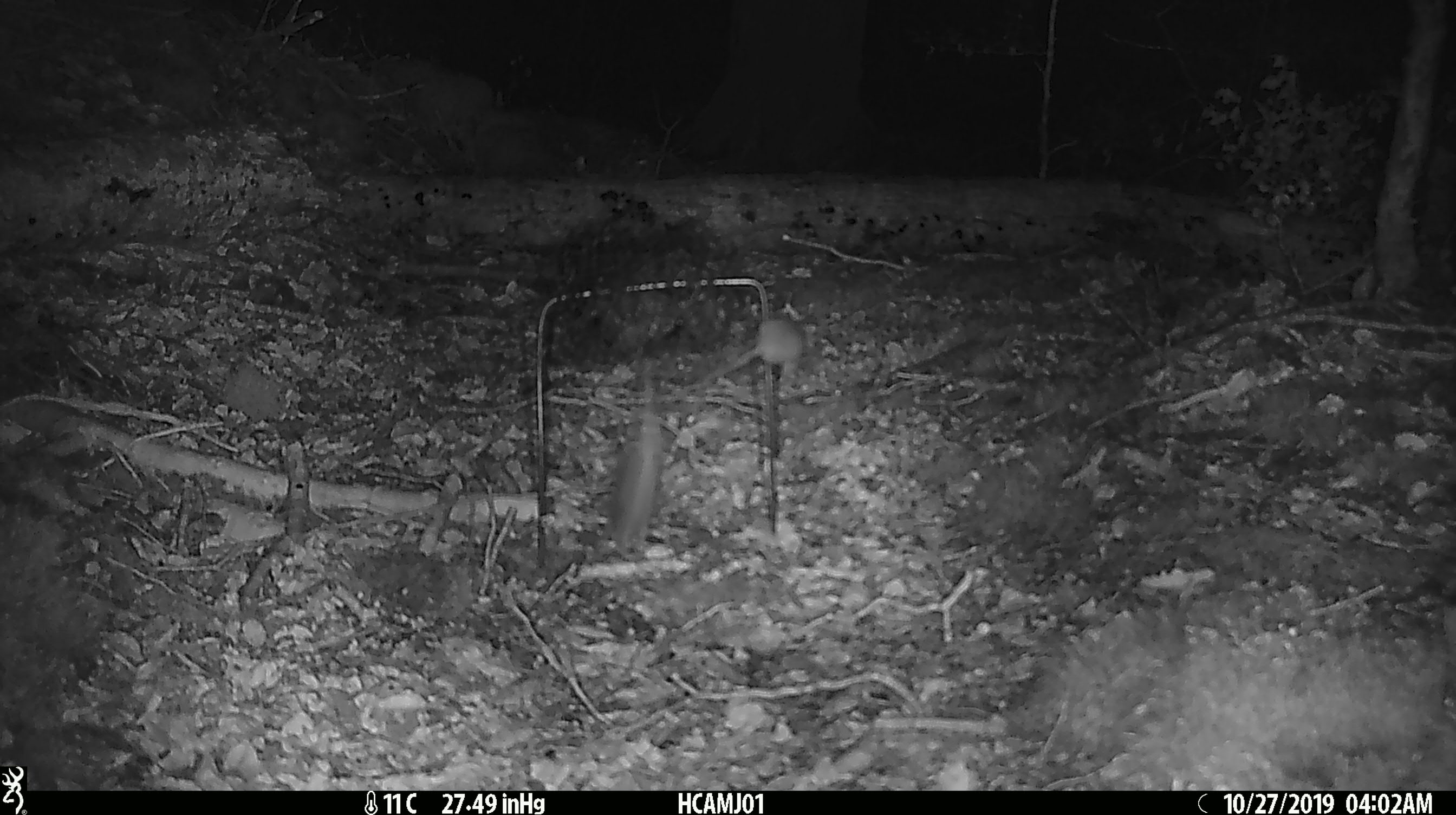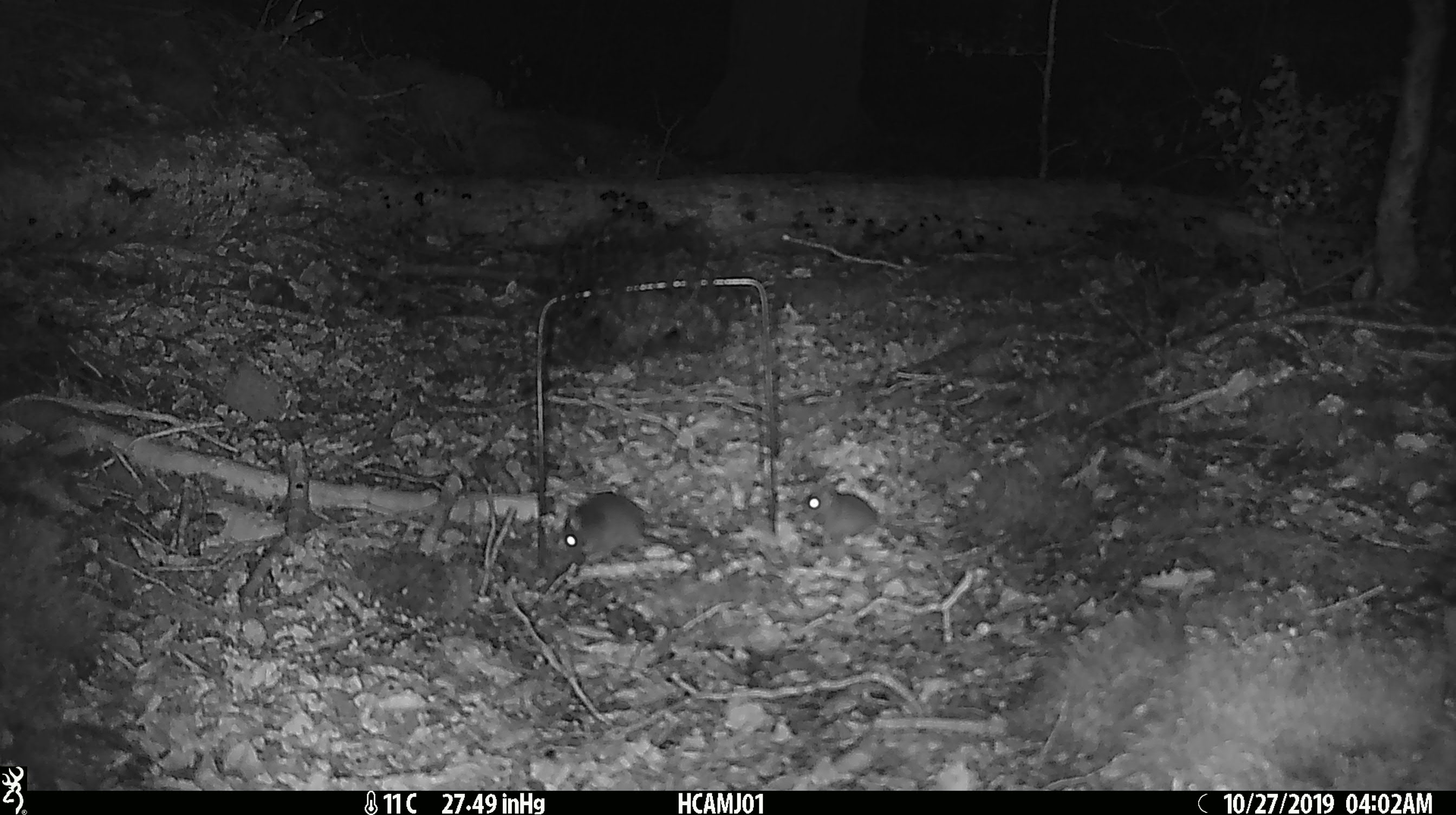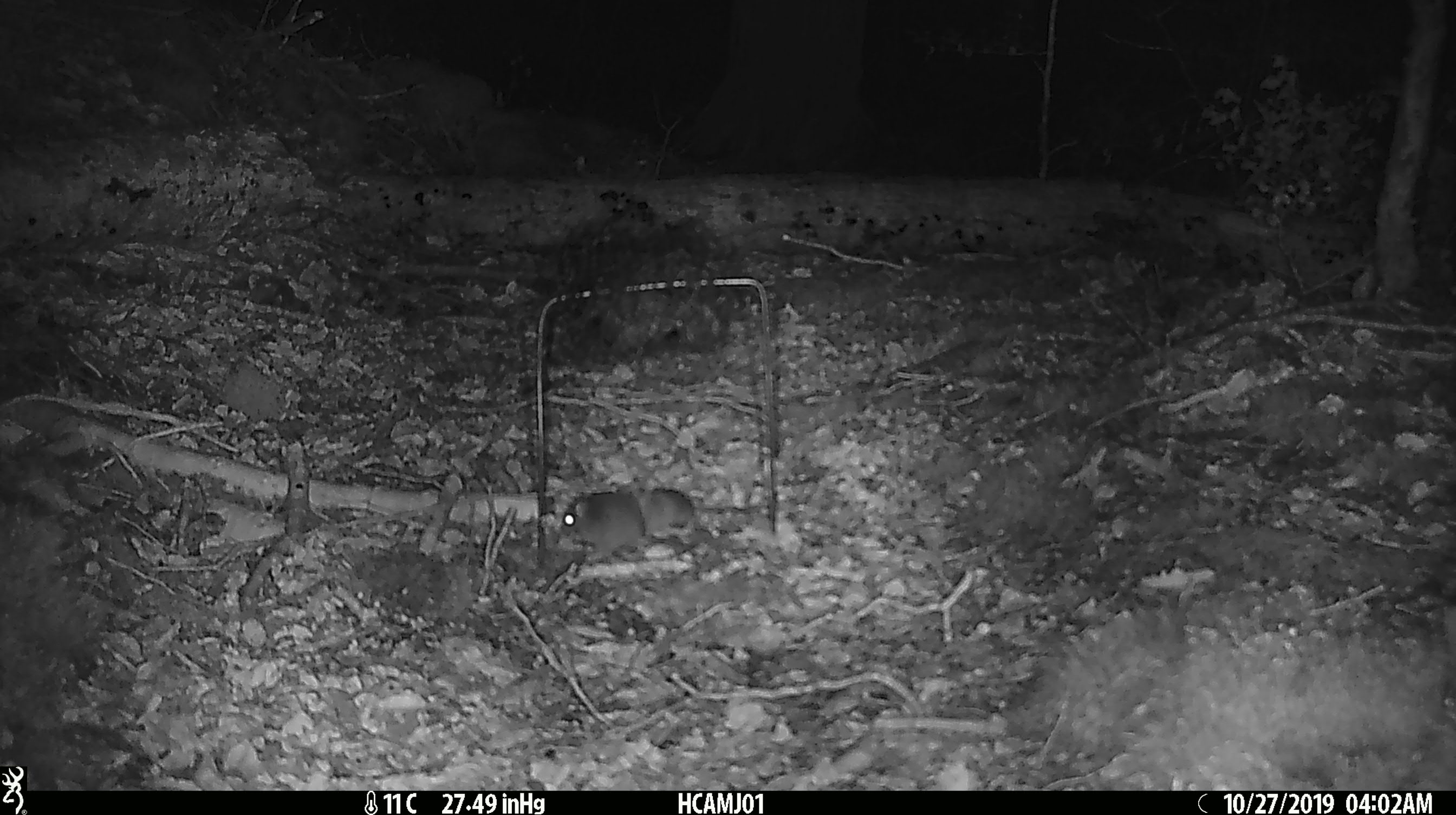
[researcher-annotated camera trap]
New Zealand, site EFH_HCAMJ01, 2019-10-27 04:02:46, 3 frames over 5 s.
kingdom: Animalia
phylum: Chordata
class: Mammalia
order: Rodentia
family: Muridae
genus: Mus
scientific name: Mus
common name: mouse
Mouse (Mus).